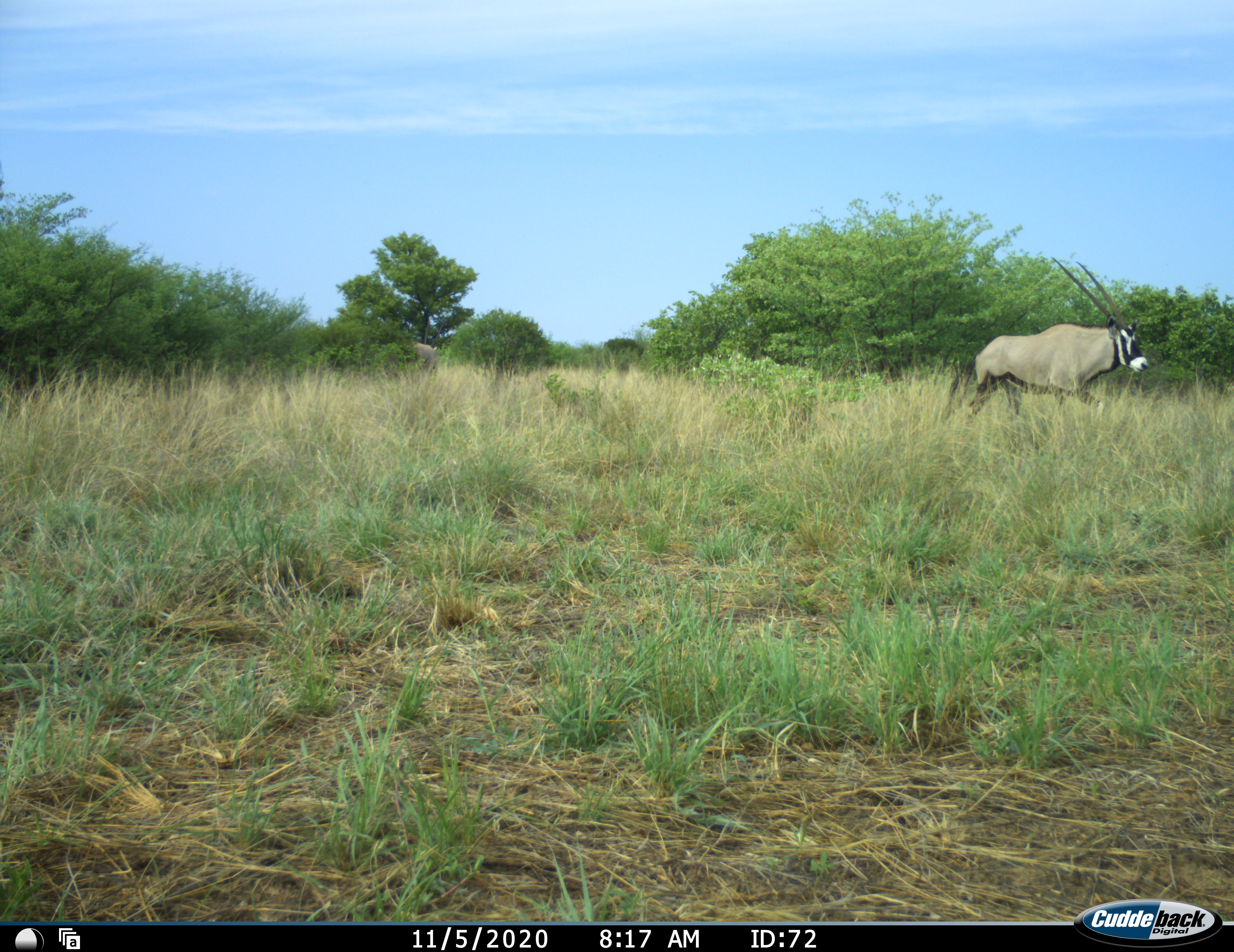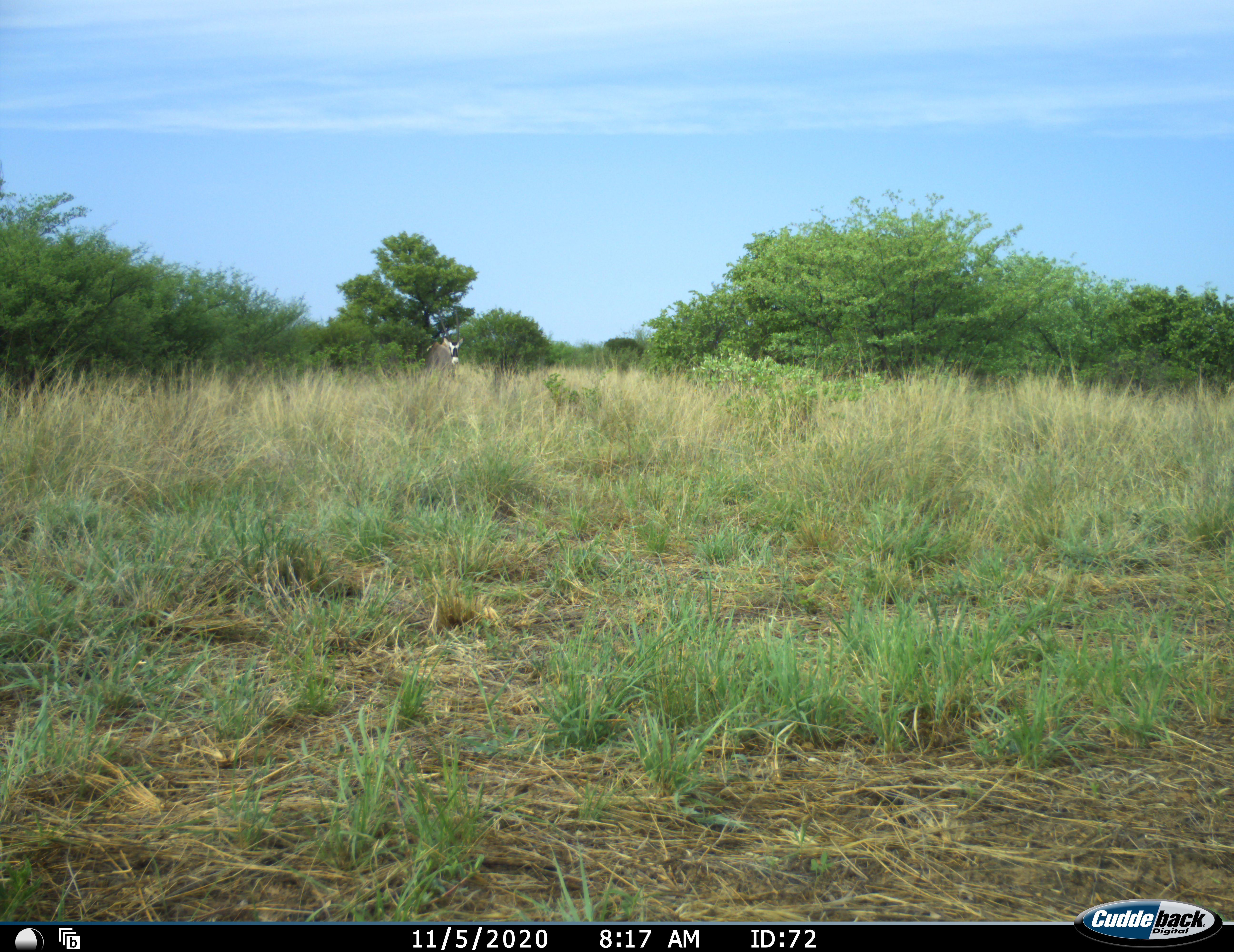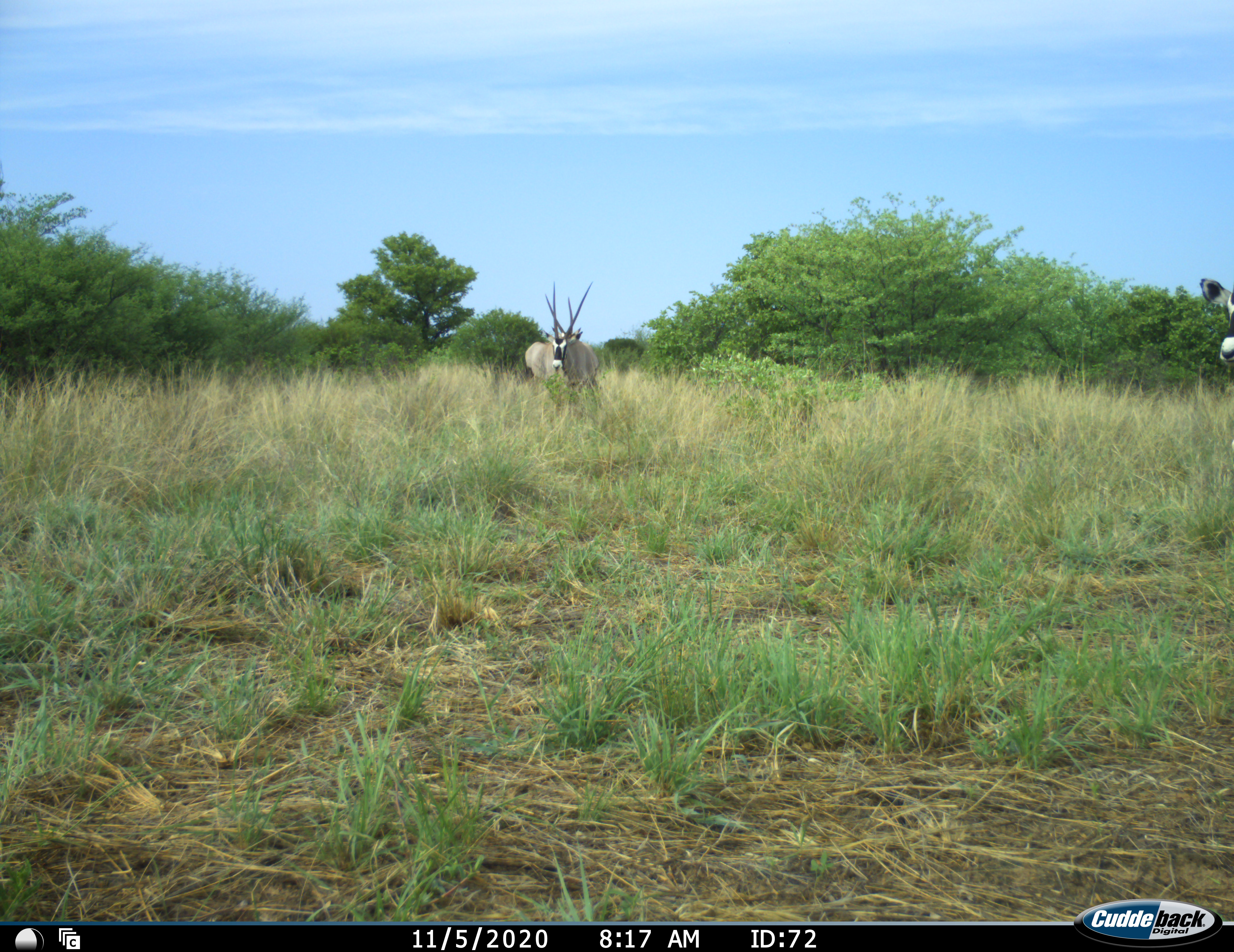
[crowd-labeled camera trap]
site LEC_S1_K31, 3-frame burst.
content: unidentified animal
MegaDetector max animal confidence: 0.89